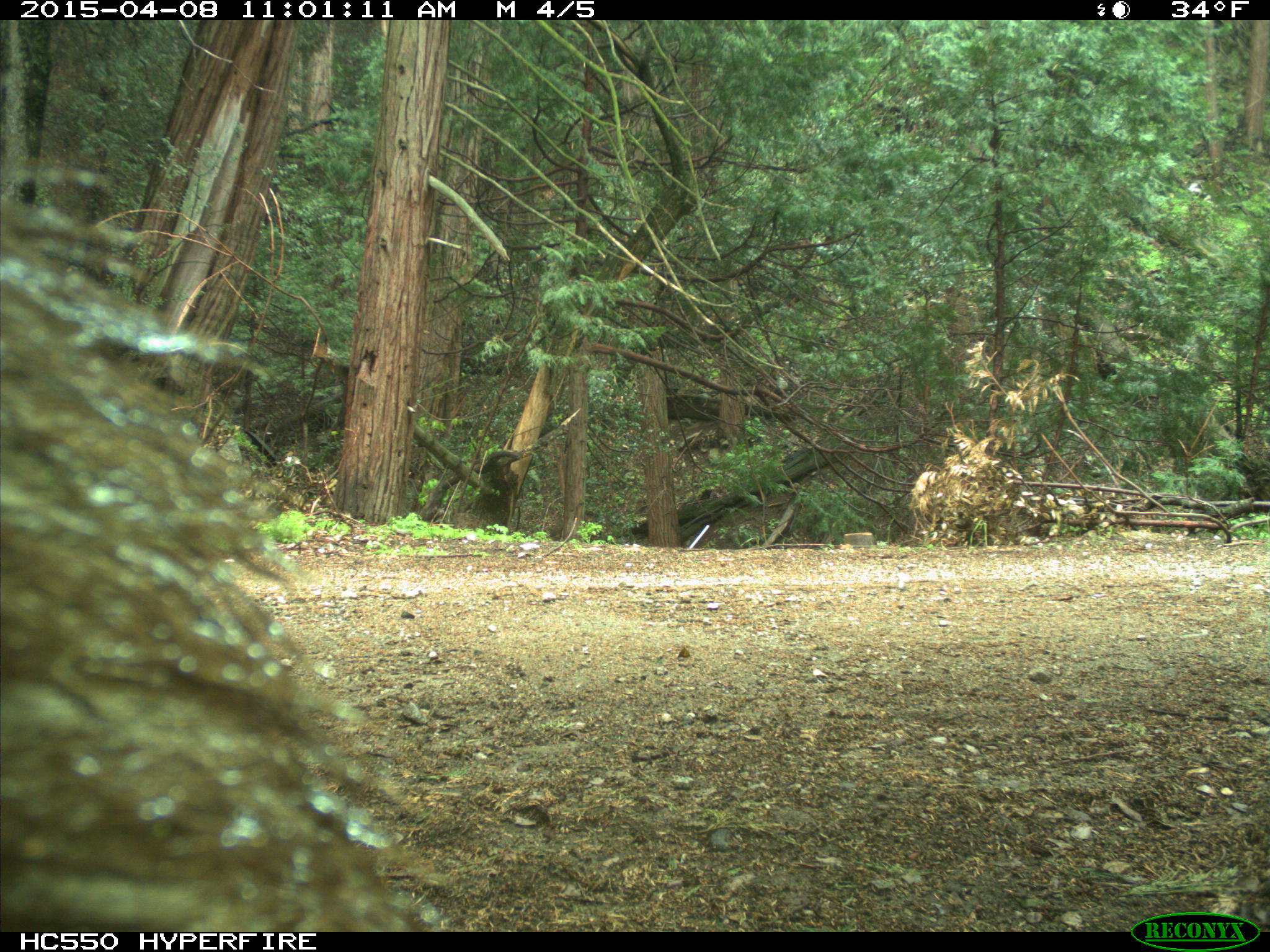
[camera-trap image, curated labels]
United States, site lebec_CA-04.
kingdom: Animalia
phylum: Chordata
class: Mammalia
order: Carnivora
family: Ursidae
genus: Ursus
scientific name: Ursus americanus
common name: american black bear